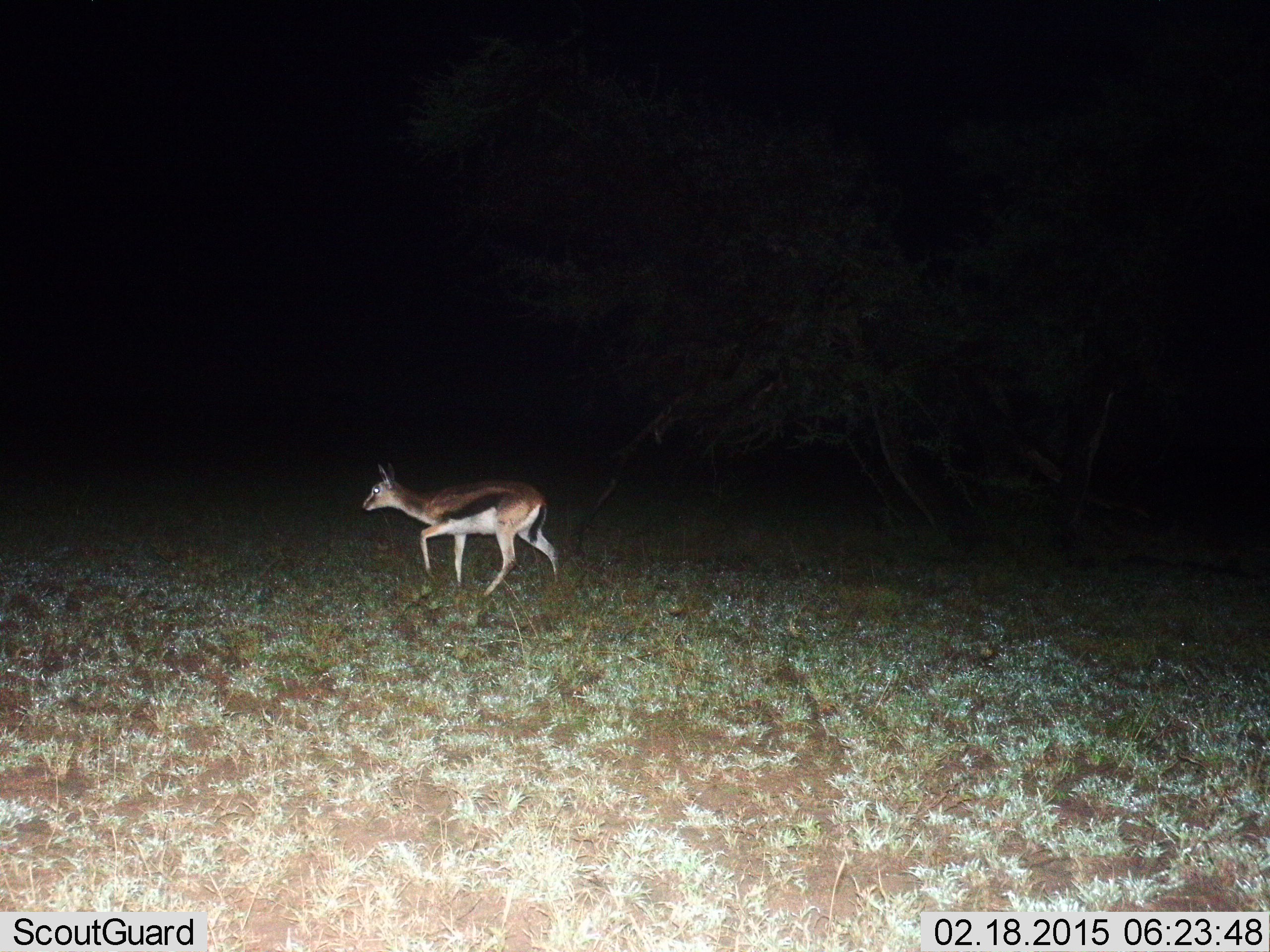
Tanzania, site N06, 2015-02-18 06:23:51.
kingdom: Animalia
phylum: Chordata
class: Mammalia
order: Artiodactyla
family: Bovidae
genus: Eudorcas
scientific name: Eudorcas thomsonii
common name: thomson's gazelle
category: gazellethomsons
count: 1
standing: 20%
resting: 0%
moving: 80%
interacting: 0%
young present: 0%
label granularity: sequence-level